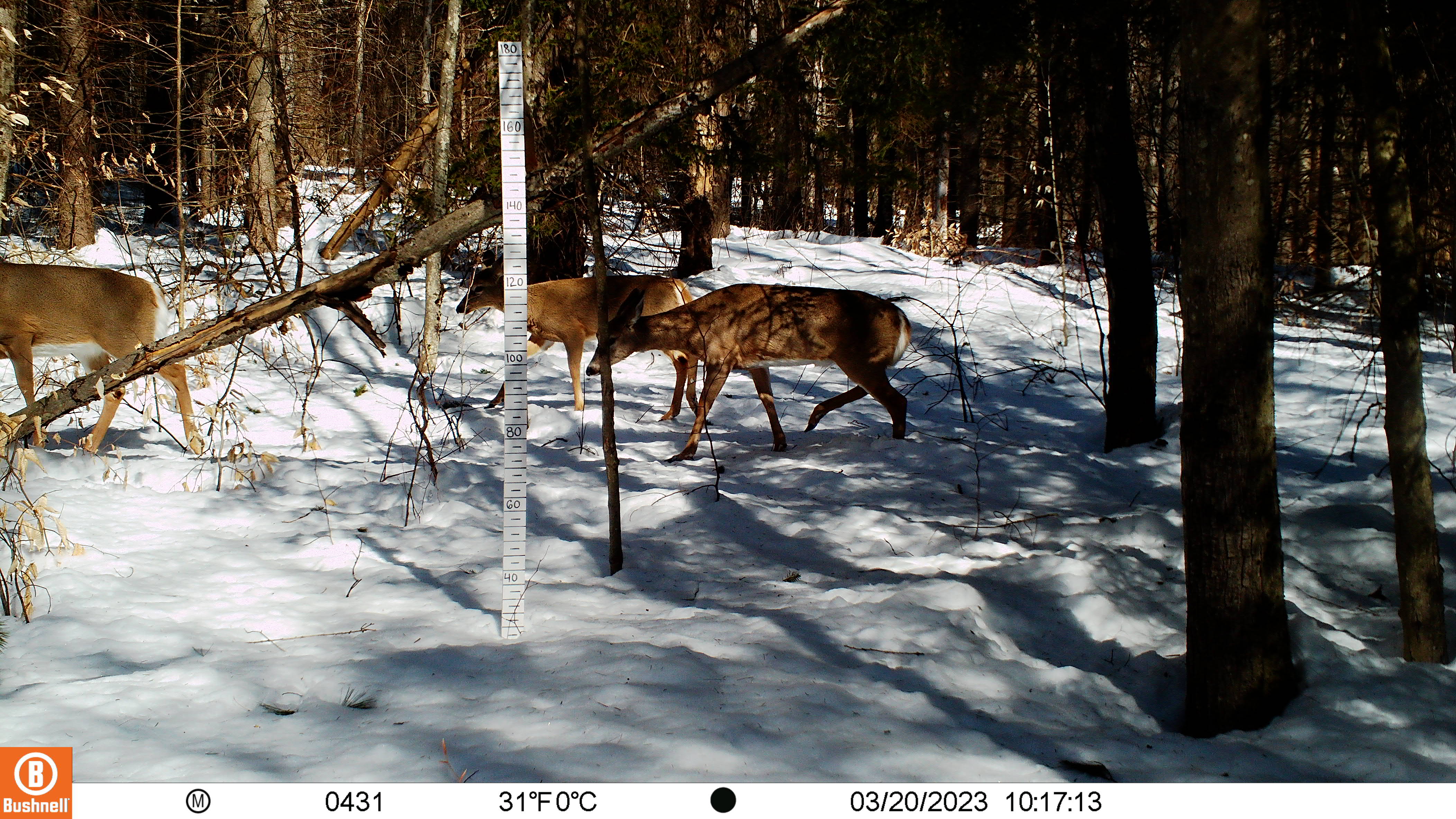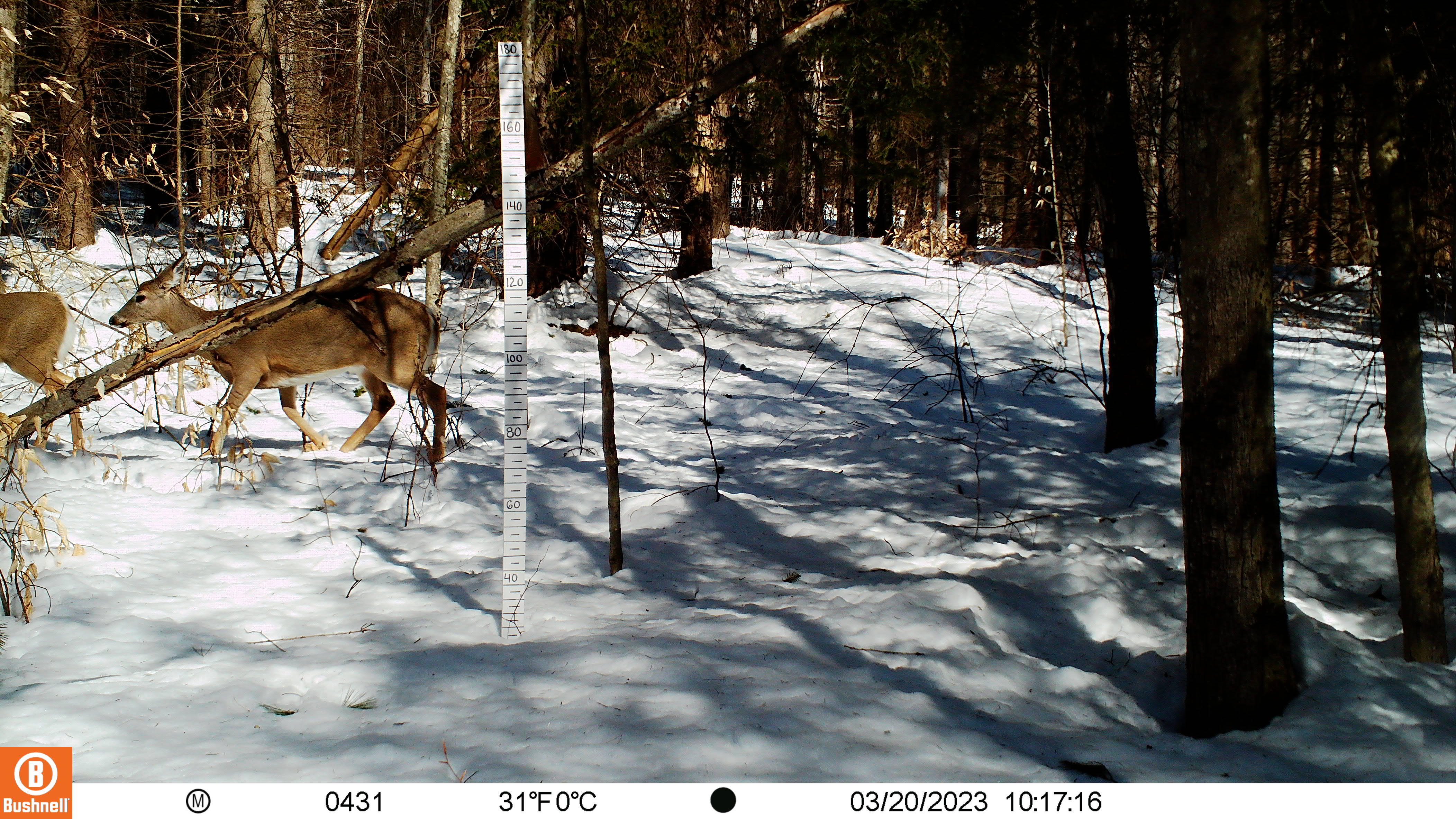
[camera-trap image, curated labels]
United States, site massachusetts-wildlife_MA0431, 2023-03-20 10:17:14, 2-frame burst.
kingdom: Animalia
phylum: Chordata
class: Mammalia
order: Artiodactyla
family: Cervidae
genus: Odocoileus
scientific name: Odocoileus virginianus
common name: white-tailed deer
White-tailed deer (Odocoileus virginianus).